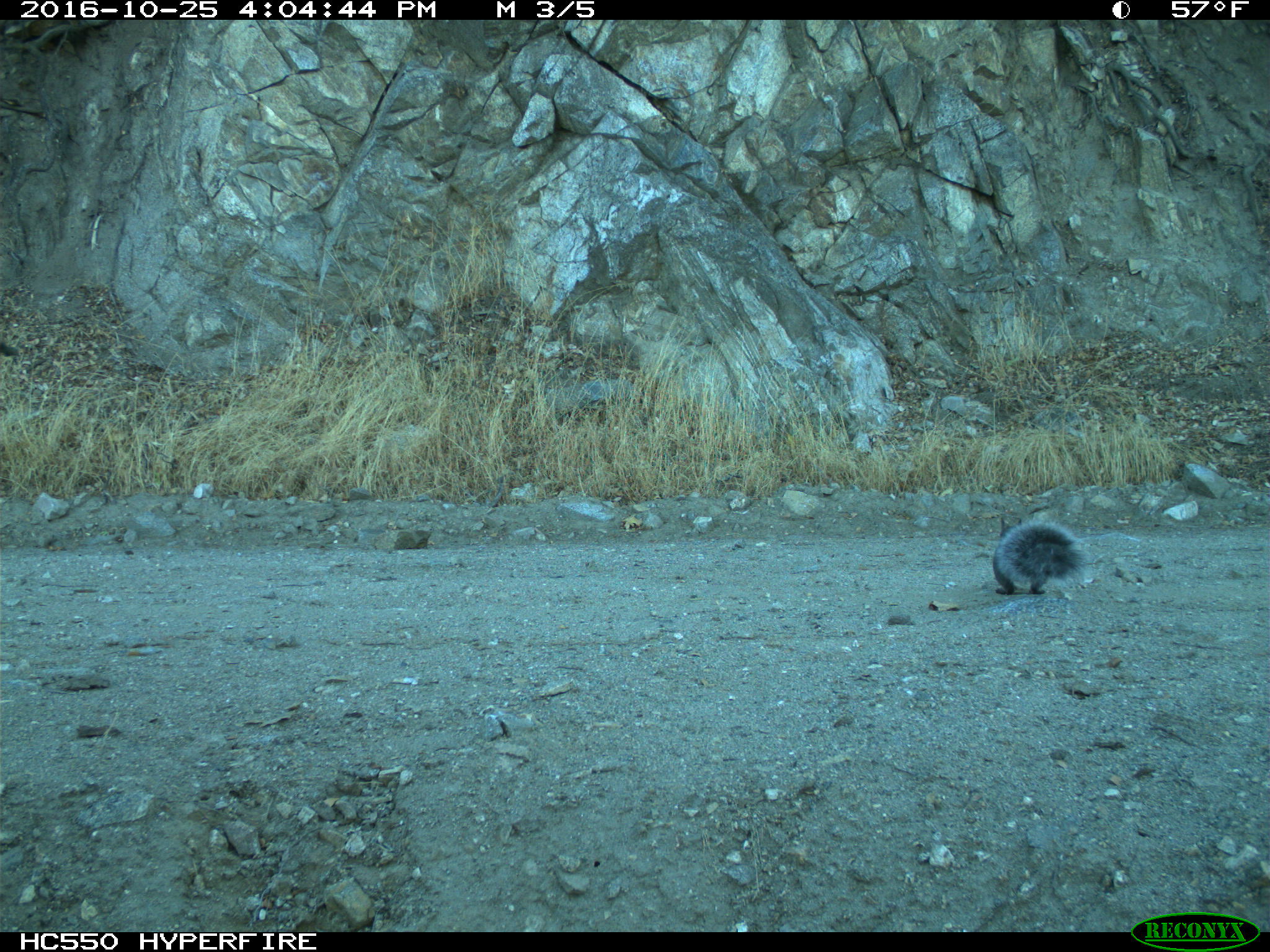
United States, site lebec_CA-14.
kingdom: Animalia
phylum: Chordata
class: Mammalia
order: Rodentia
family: Sciuridae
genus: Sciurus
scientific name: Sciurus carolinensis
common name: eastern gray squirrel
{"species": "Sciurus carolinensis (eastern gray squirrel)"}